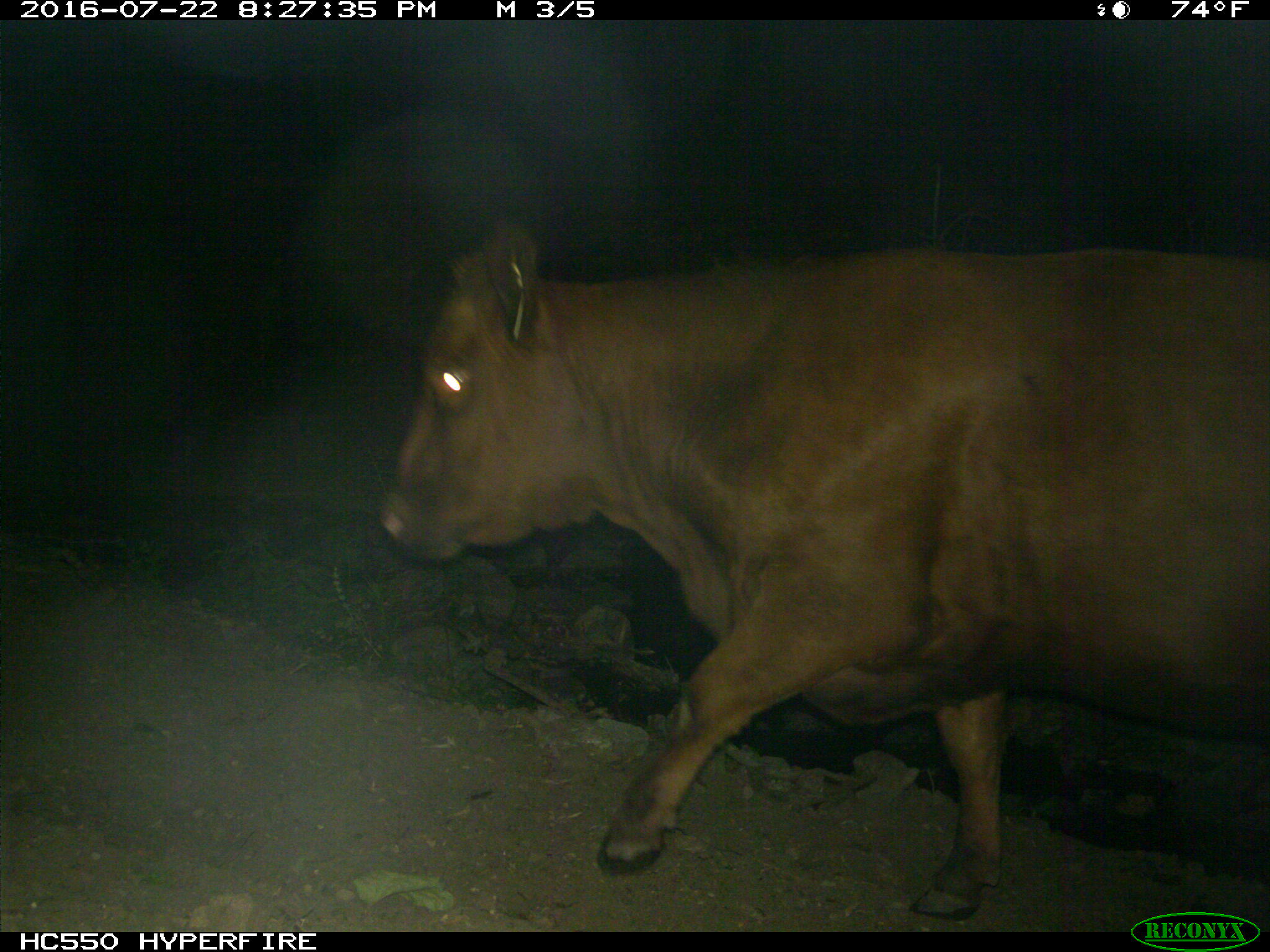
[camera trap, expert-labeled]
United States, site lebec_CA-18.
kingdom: Animalia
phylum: Chordata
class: Mammalia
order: Artiodactyla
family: Bovidae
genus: Bos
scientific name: Bos taurus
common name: domestic cow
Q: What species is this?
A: Bos taurus (domestic cow).